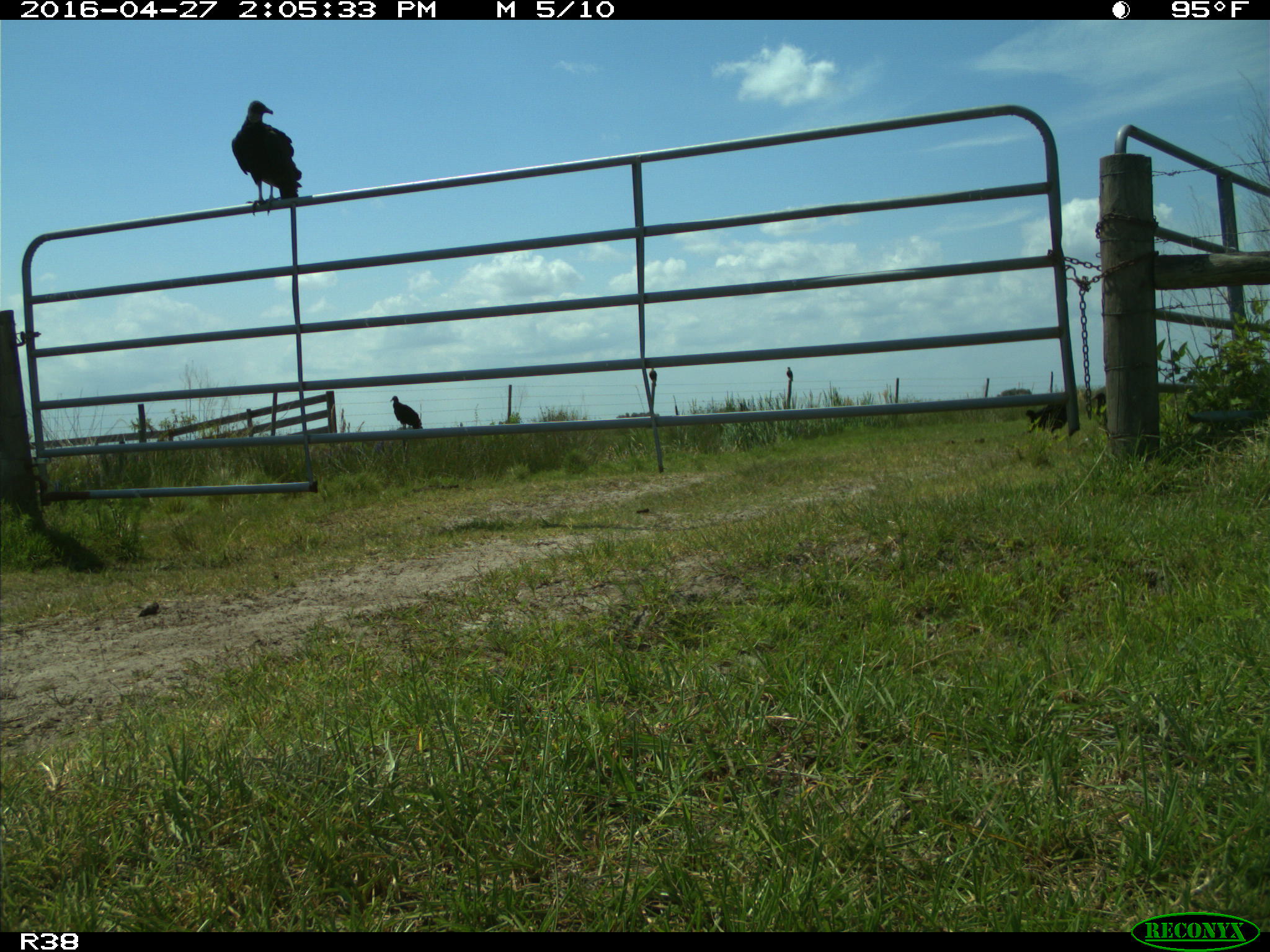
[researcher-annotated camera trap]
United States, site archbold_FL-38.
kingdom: Animalia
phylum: Chordata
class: Aves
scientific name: Aves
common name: birds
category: unidentified bird